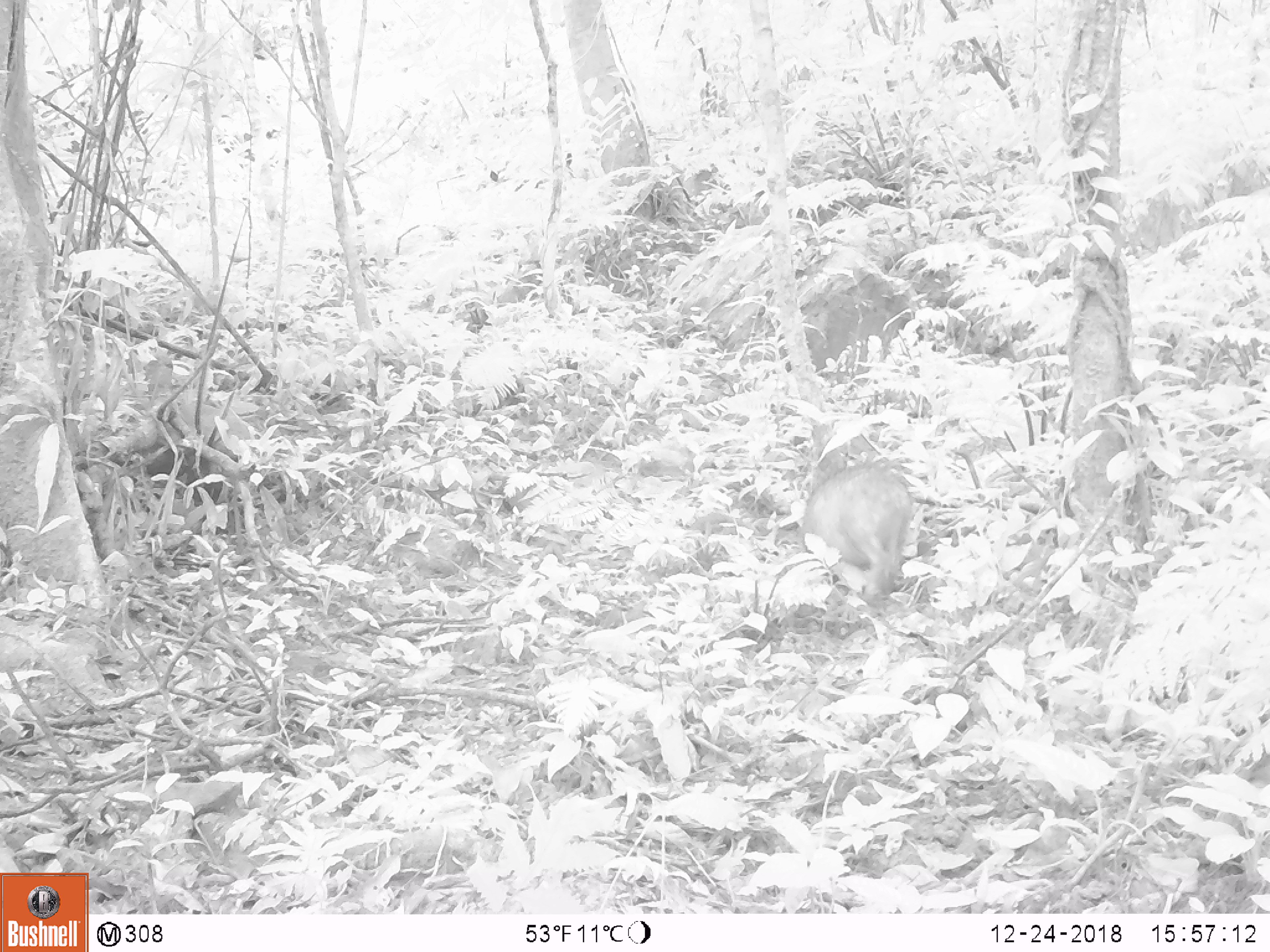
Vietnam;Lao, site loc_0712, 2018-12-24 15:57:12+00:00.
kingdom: Animalia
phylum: Chordata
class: Mammalia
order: Artiodactyla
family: Suidae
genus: Sus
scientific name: Sus scrofa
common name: eurasian wild pig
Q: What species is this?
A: Eurasian wild pig (Sus scrofa).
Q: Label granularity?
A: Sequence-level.